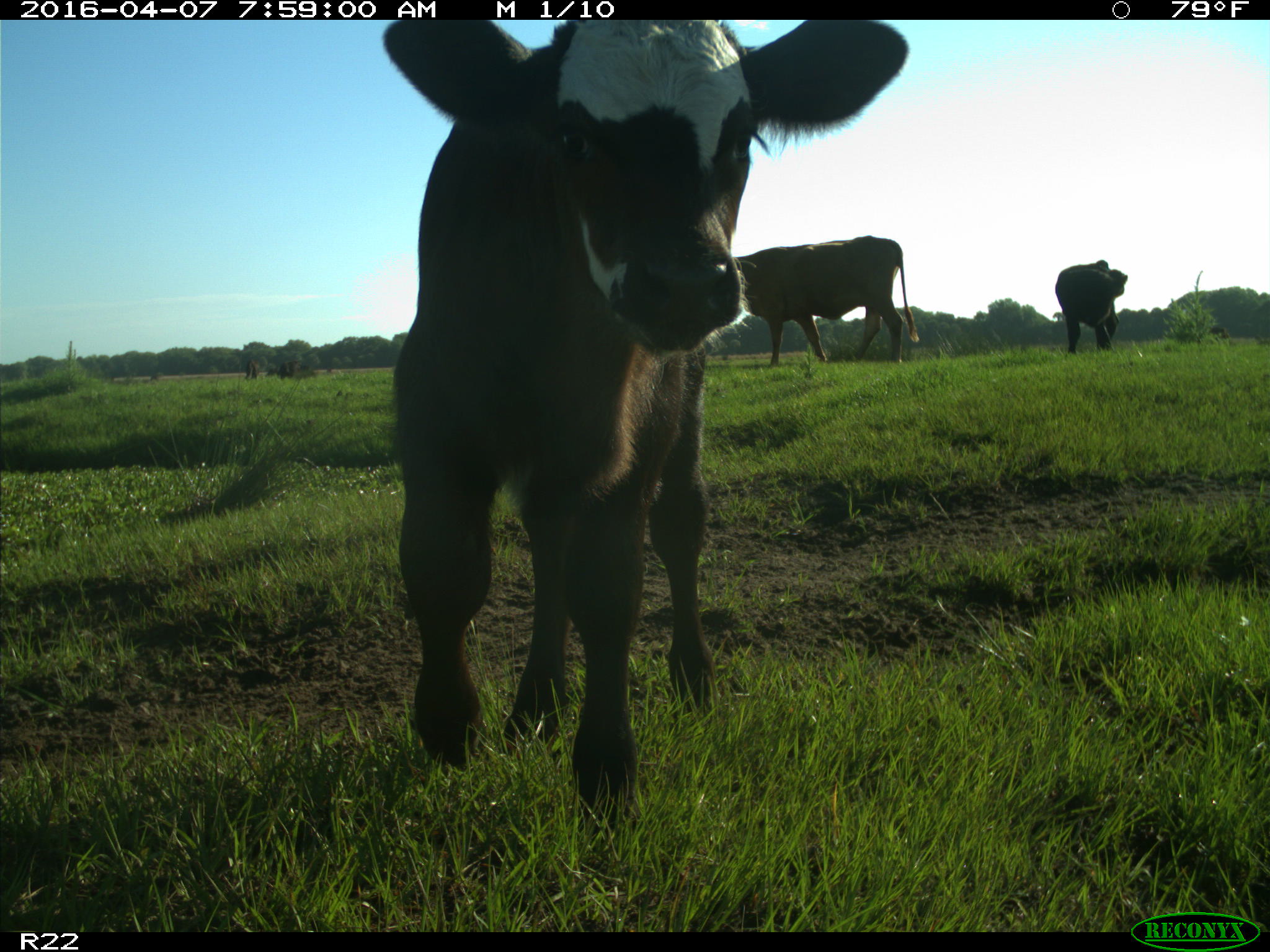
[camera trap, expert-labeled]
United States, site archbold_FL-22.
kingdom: Animalia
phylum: Chordata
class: Mammalia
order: Artiodactyla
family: Bovidae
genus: Bos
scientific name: Bos taurus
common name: domestic cow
Bos taurus (domestic cow).